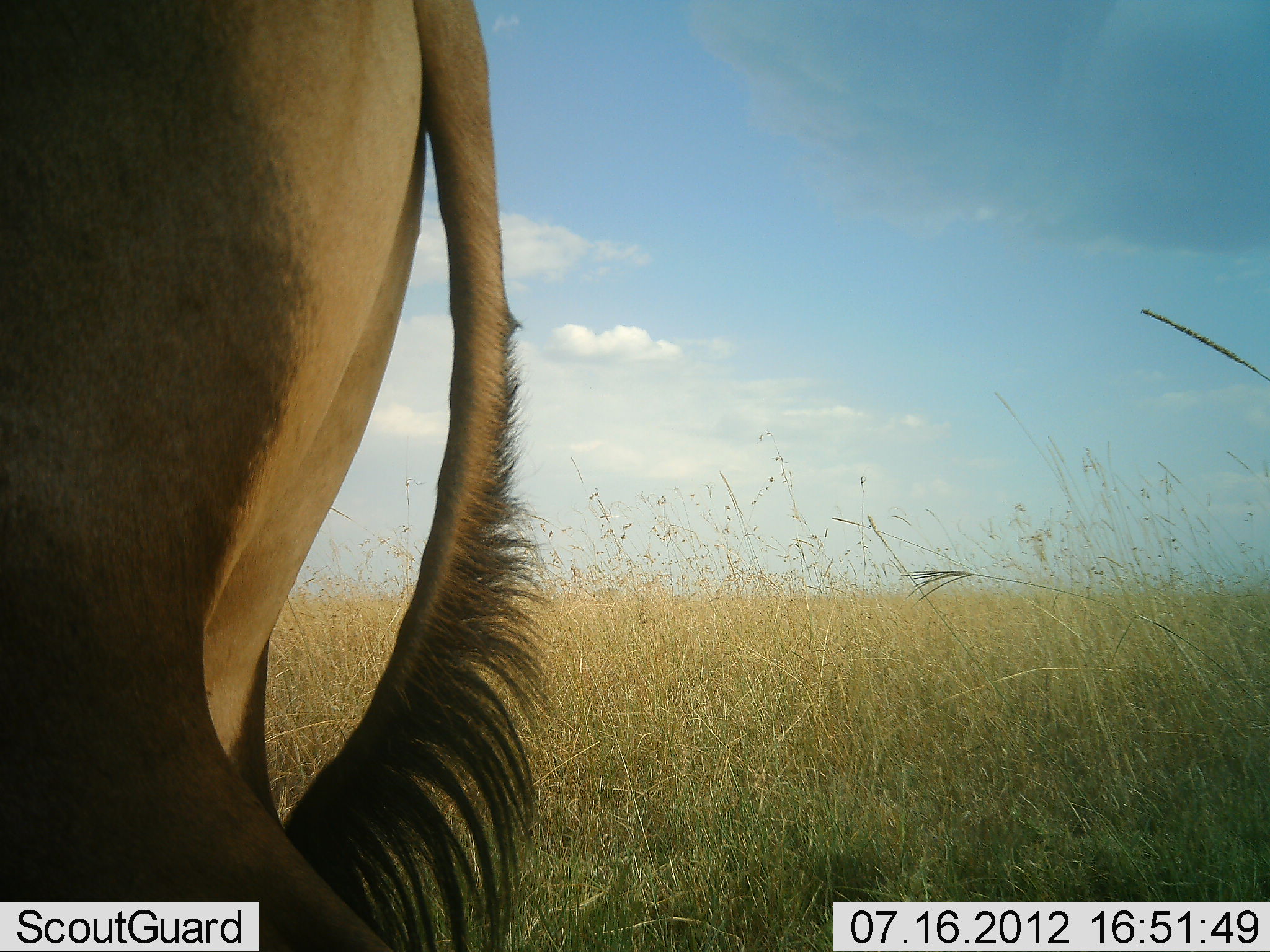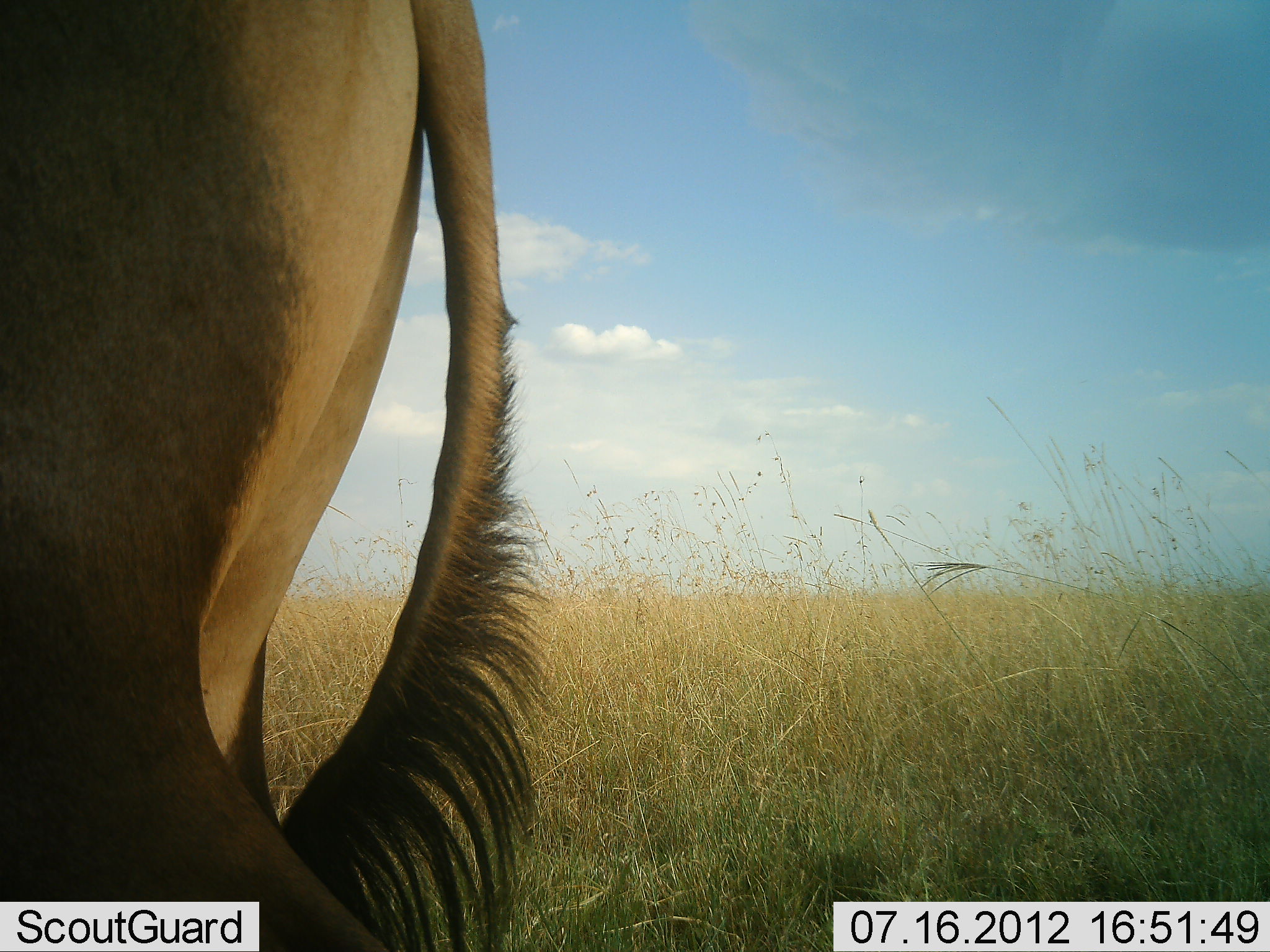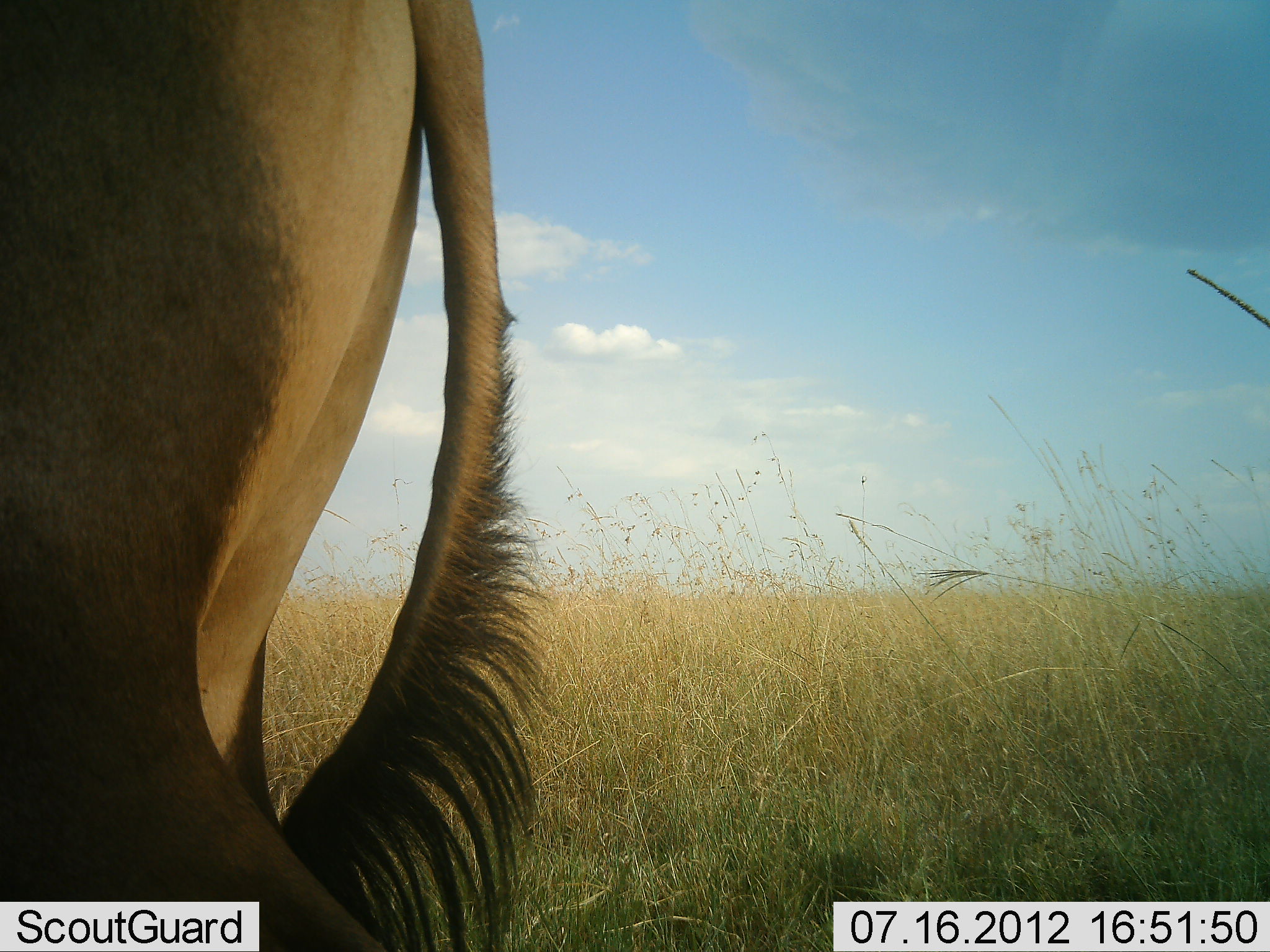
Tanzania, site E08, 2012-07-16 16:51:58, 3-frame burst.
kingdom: Animalia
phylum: Chordata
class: Mammalia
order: Artiodactyla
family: Bovidae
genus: Alcelaphus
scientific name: Alcelaphus buselaphus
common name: hartebeest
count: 1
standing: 100%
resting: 0%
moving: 0%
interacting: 0%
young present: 0%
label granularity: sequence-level